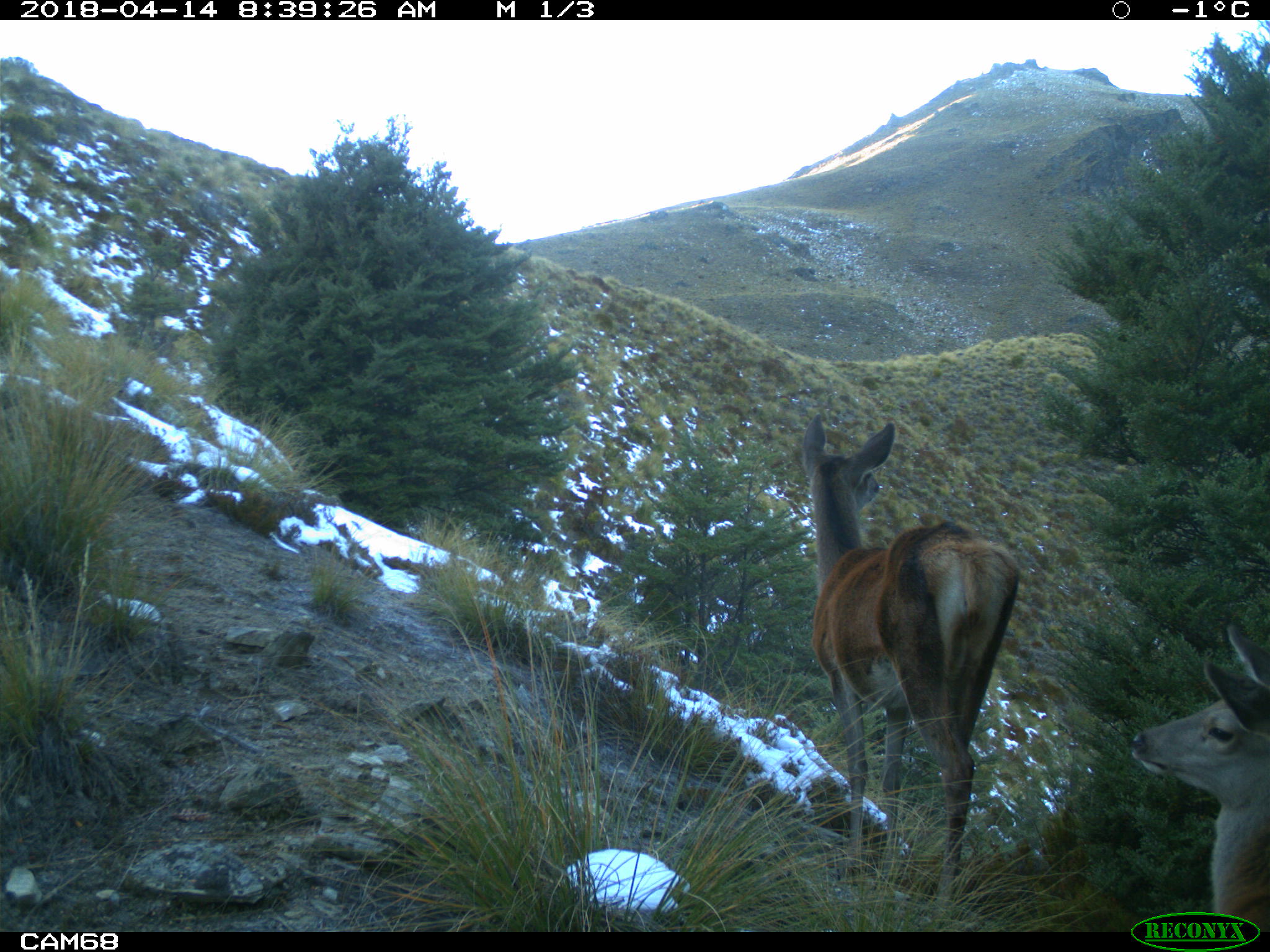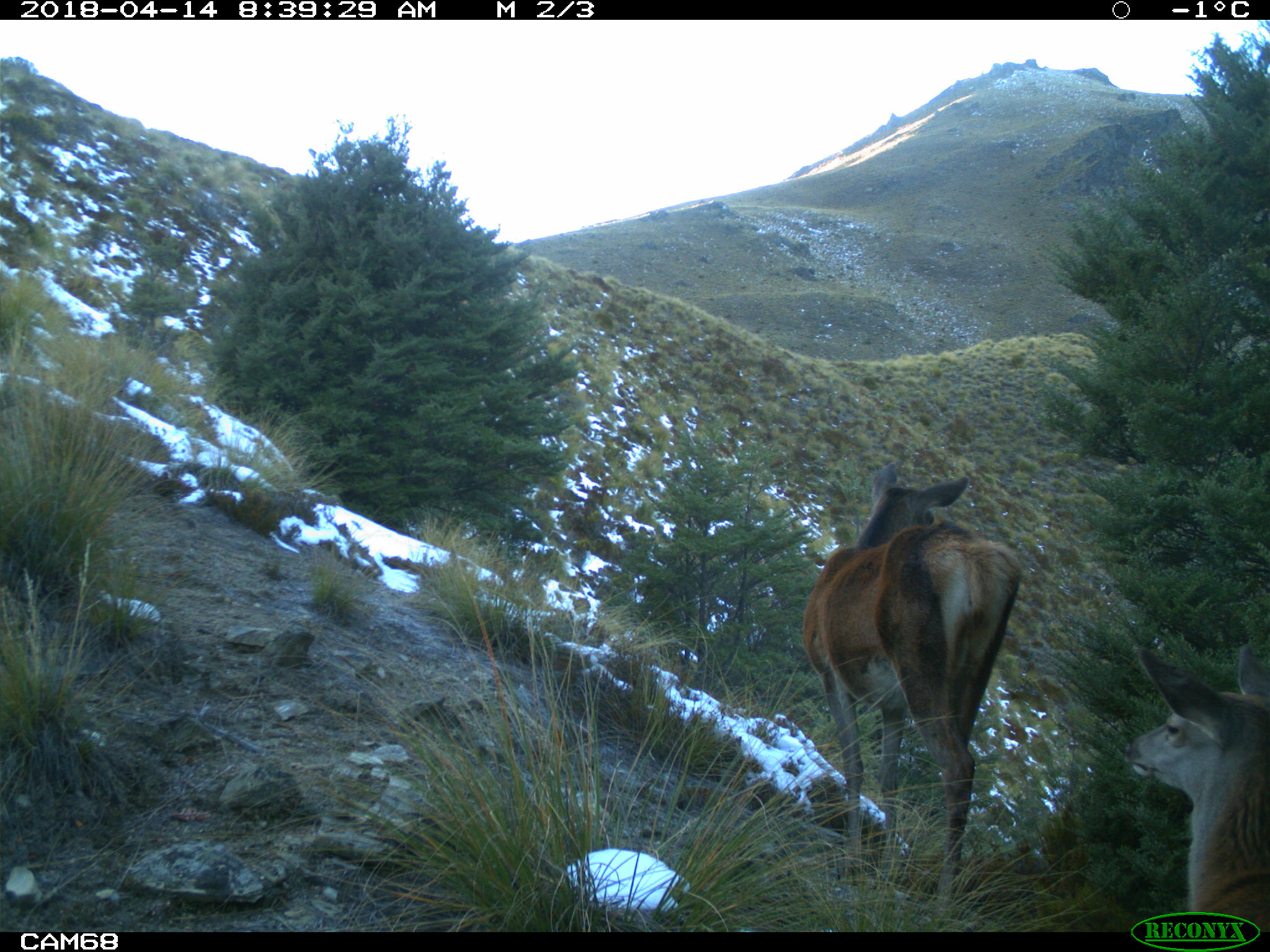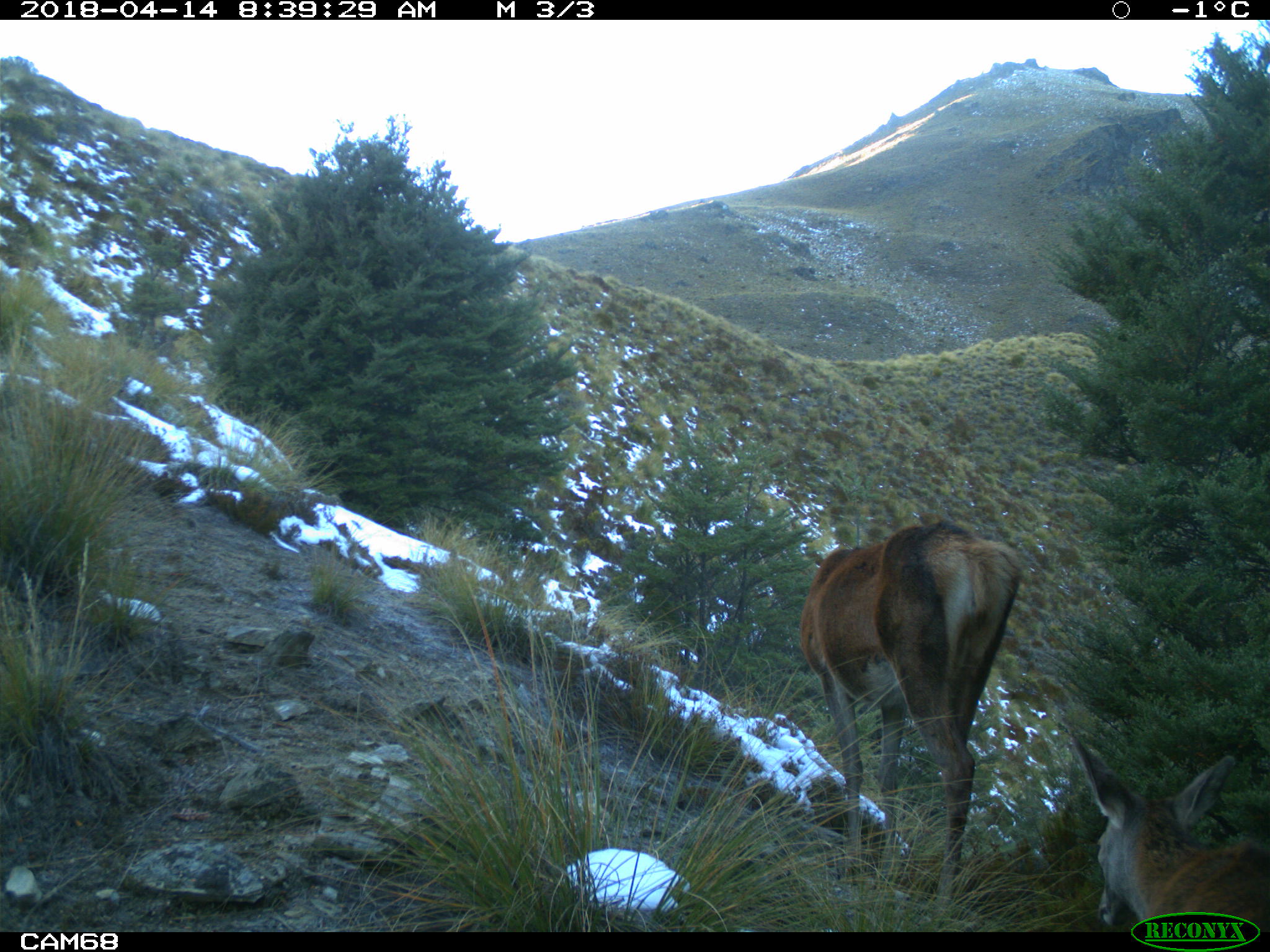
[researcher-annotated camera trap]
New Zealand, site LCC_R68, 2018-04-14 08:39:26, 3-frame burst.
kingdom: Animalia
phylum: Chordata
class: Mammalia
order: Artiodactyla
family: Cervidae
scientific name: Cervidae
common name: deer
Deer (Cervidae).